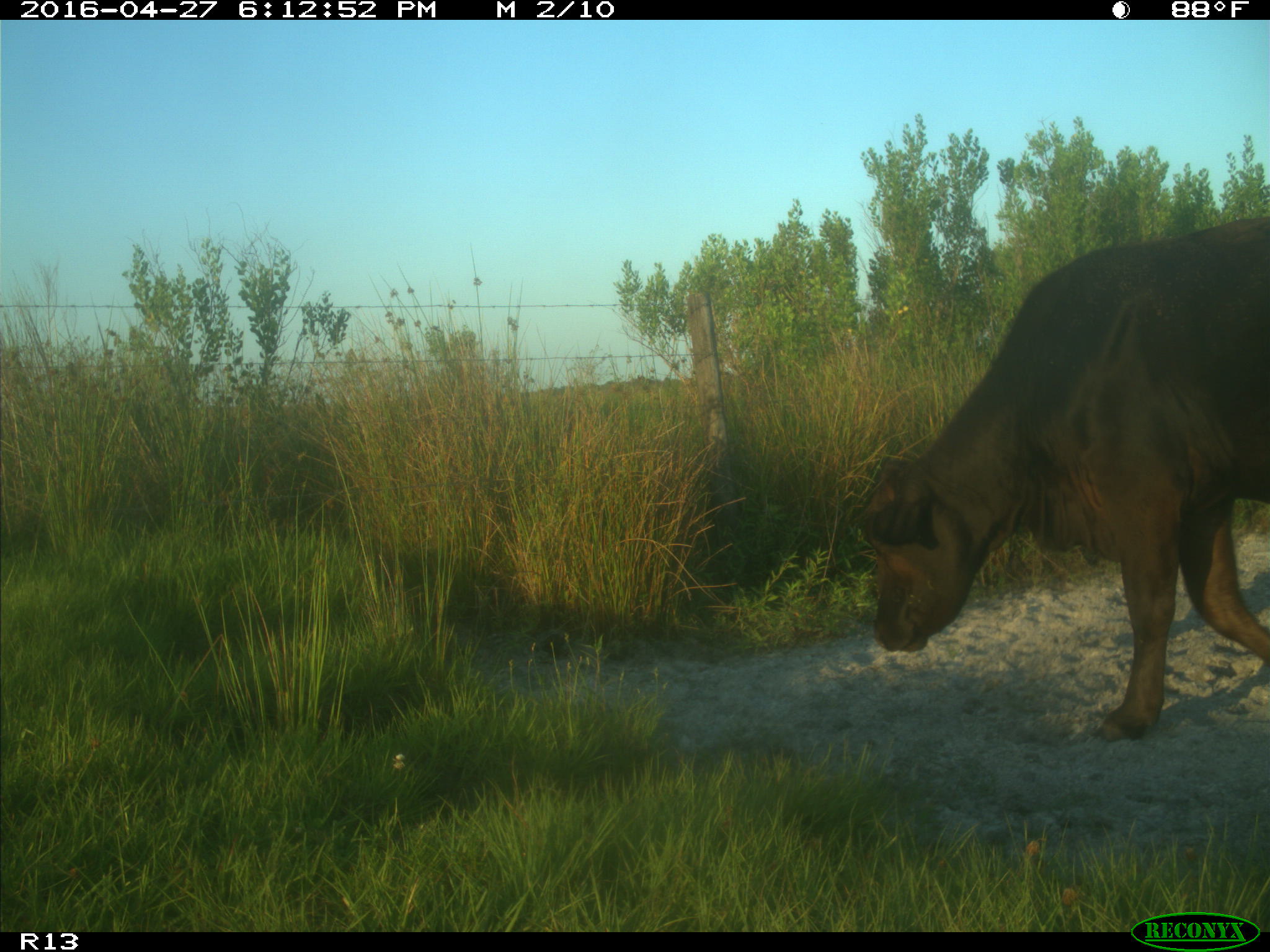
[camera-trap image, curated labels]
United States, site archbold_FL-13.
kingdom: Animalia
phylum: Chordata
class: Mammalia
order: Artiodactyla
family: Bovidae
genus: Bos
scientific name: Bos taurus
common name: domestic cow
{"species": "Bos taurus (domestic cow)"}